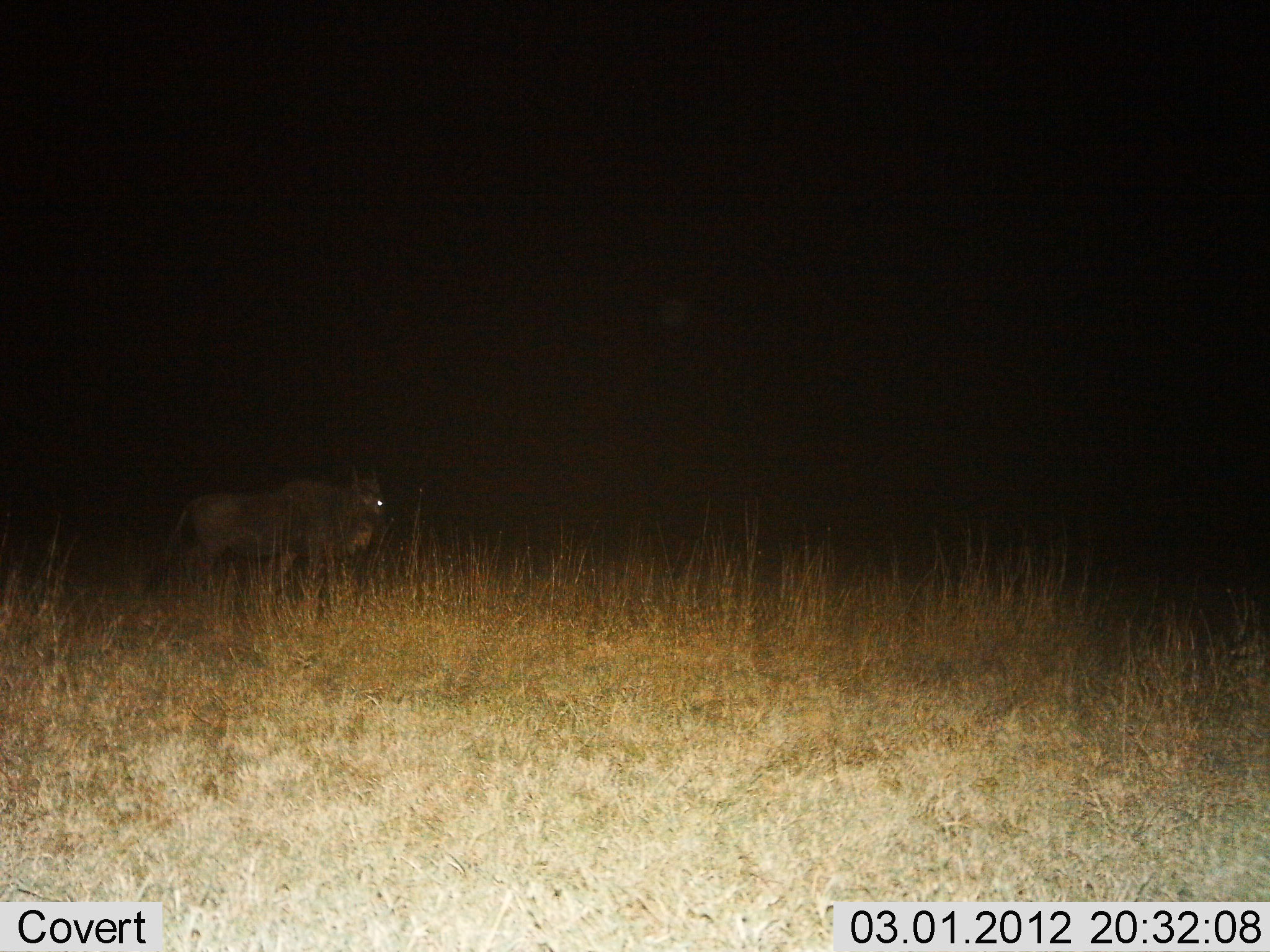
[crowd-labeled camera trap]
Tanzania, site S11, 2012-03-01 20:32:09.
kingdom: Animalia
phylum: Chordata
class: Mammalia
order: Artiodactyla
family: Bovidae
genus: Connochaetes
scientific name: Connochaetes taurinus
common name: blue wildebeest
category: wildebeest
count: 1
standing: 47%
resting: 0%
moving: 53%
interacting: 0%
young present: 0%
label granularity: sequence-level